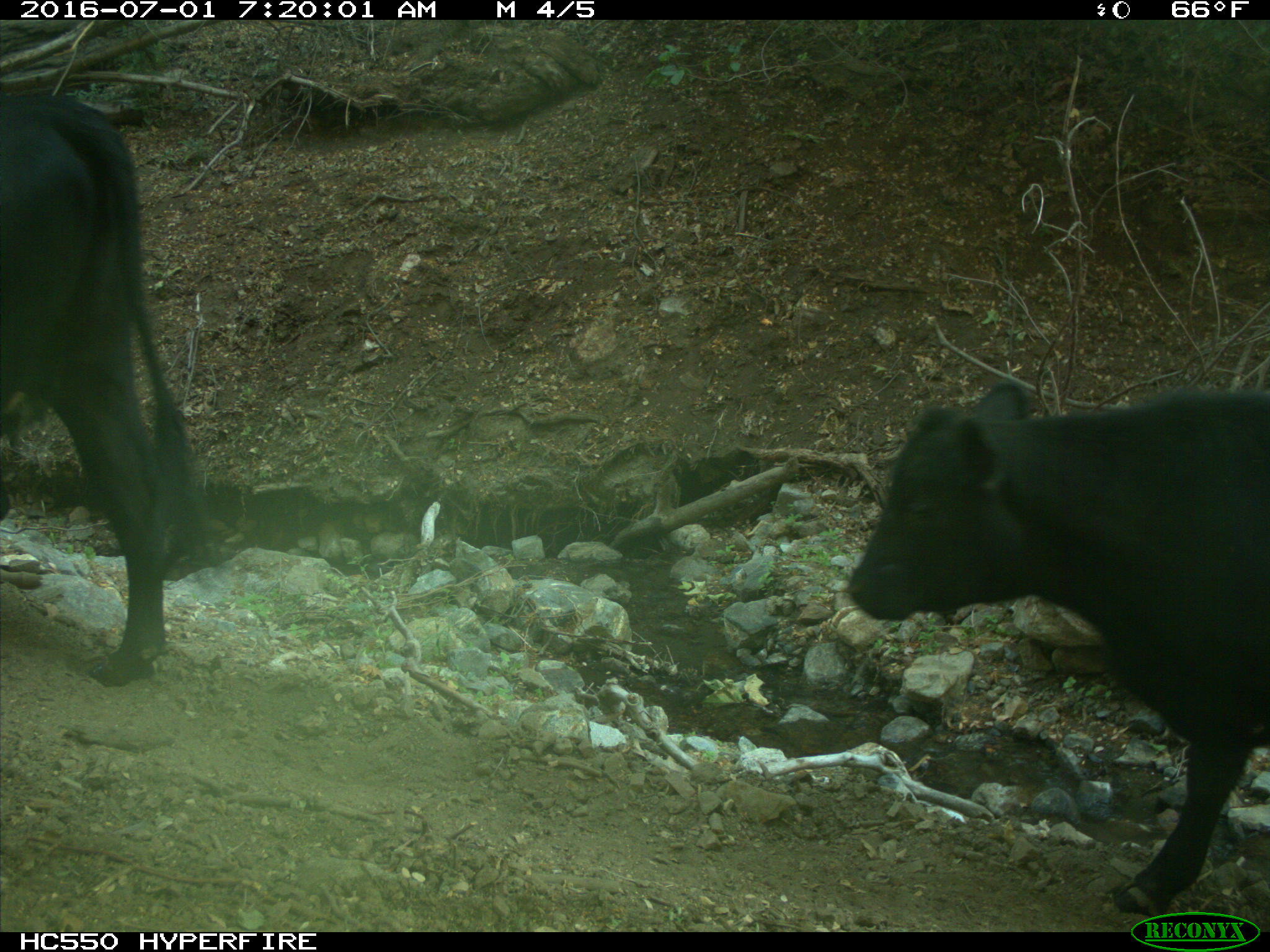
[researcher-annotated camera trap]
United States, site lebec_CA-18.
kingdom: Animalia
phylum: Chordata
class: Mammalia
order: Artiodactyla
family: Bovidae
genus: Bos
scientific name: Bos taurus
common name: domestic cow